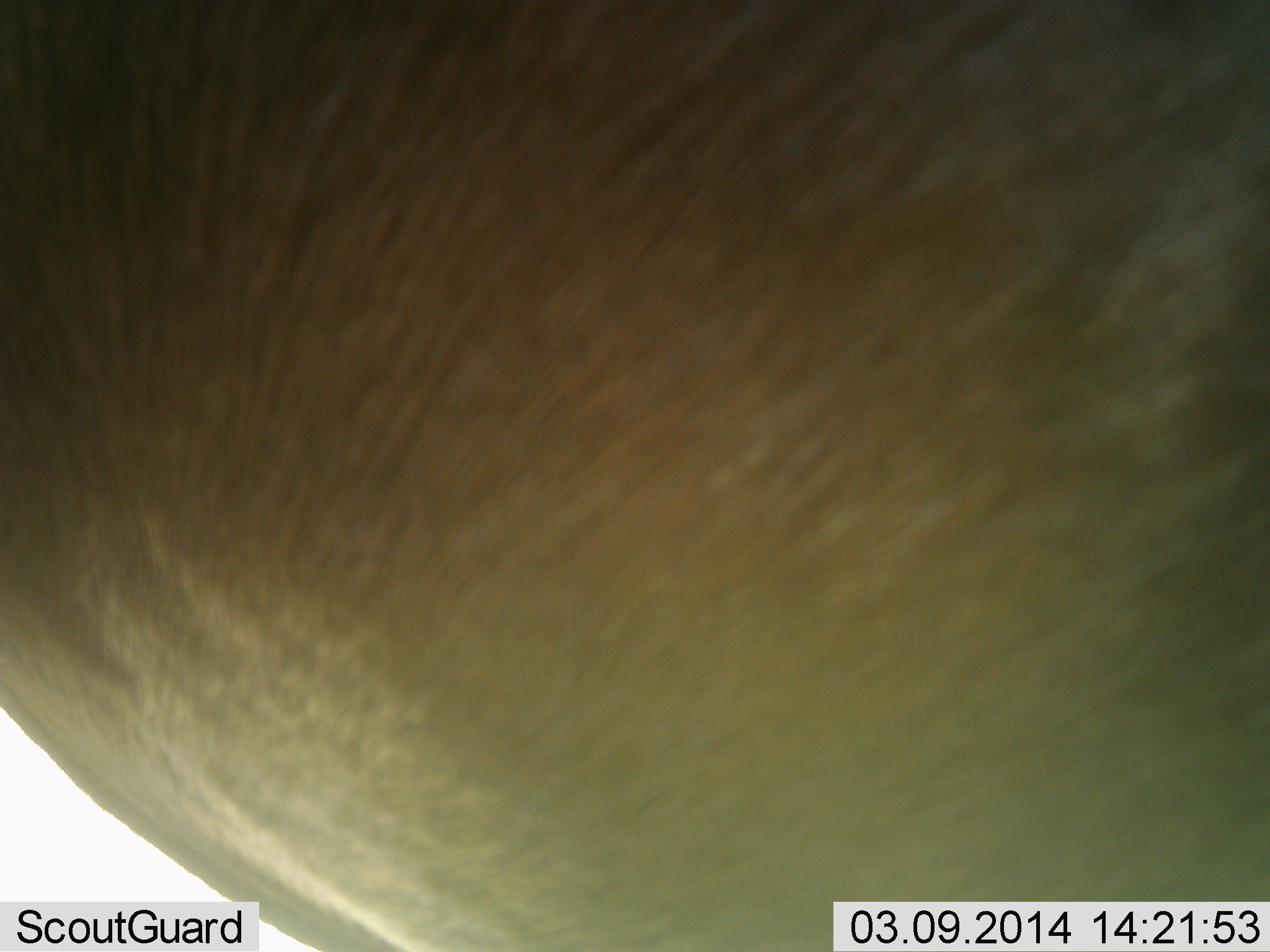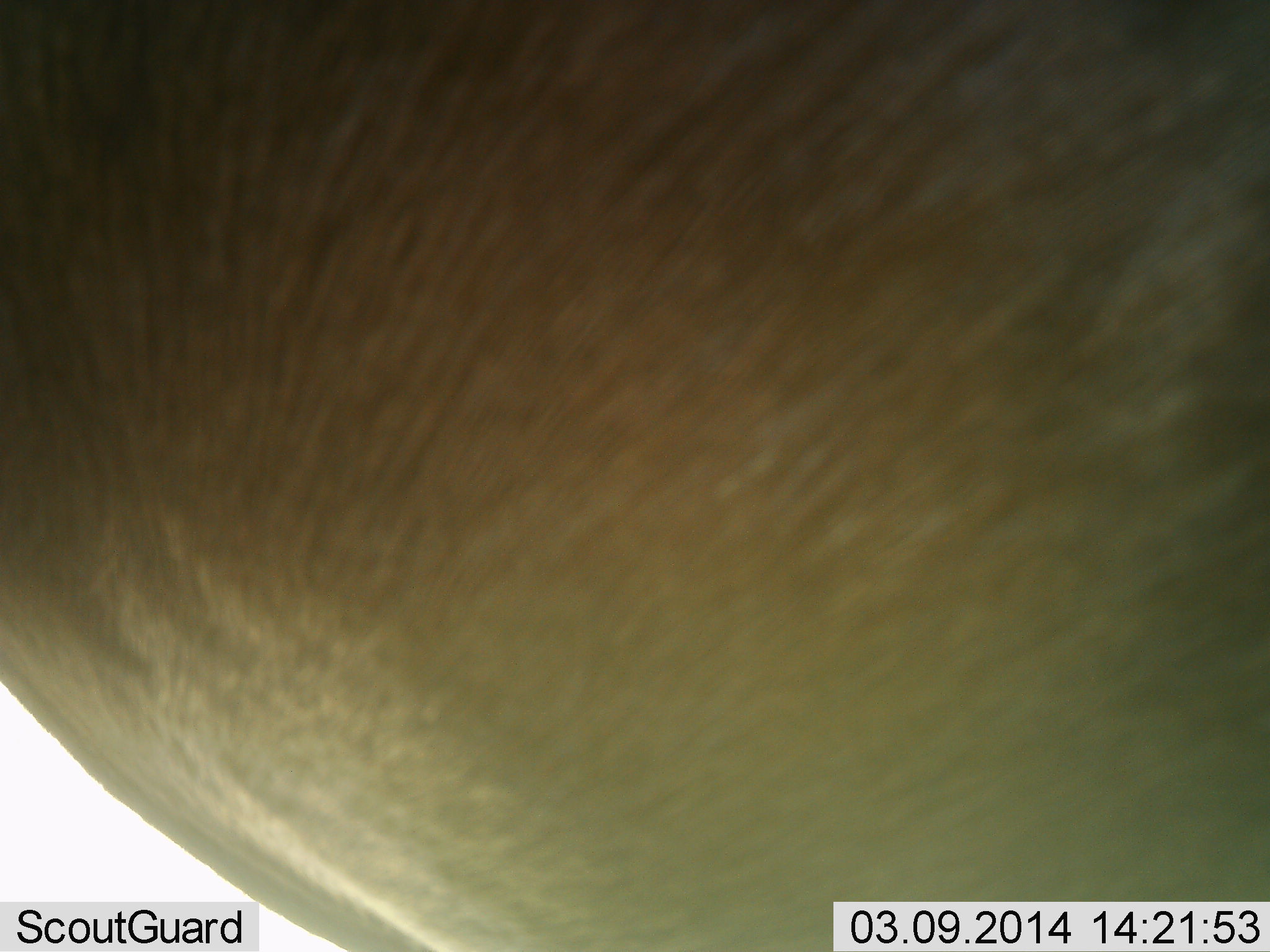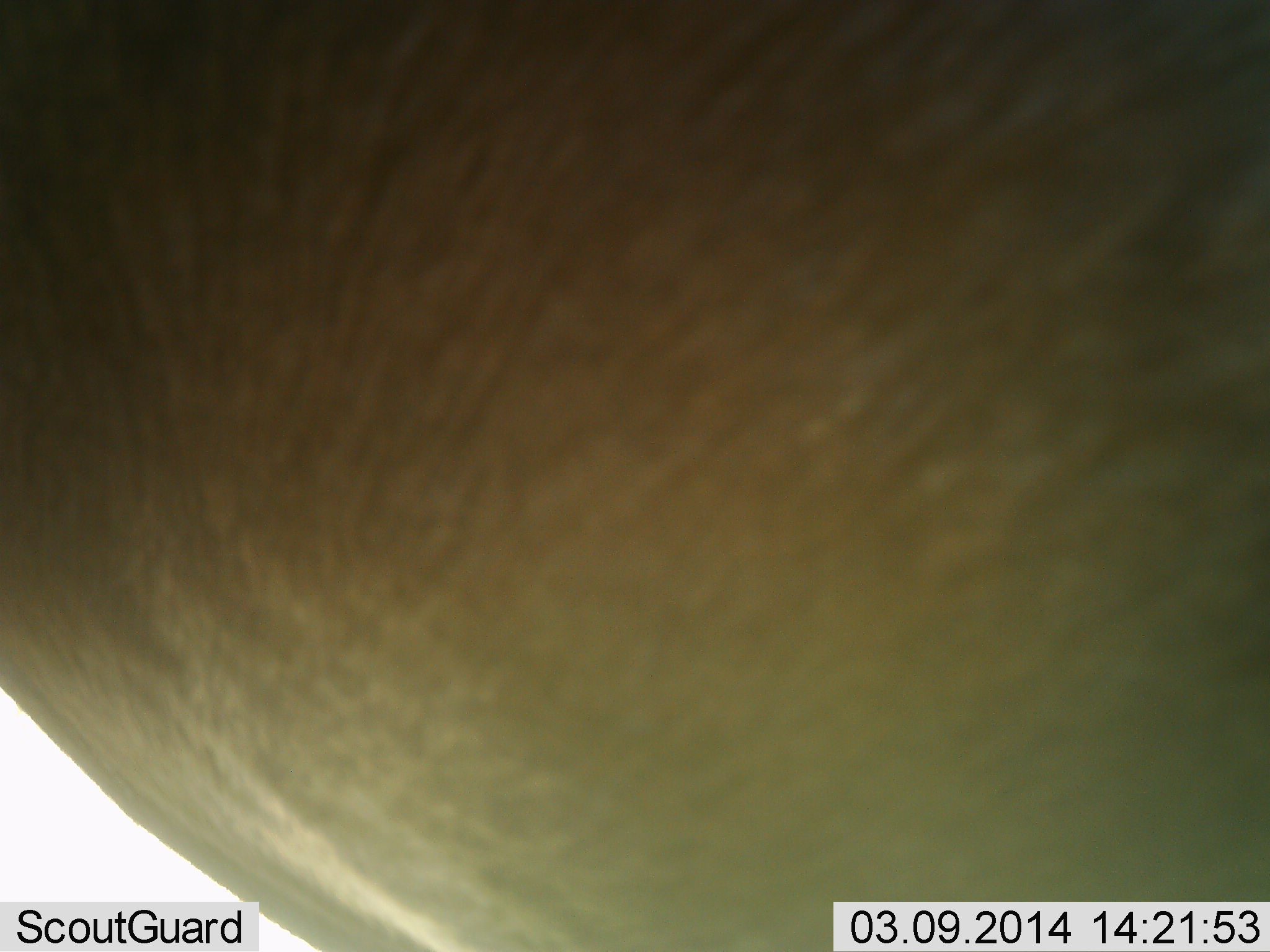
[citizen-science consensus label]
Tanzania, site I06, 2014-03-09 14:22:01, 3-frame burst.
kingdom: Animalia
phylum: Chordata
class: Mammalia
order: Artiodactyla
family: Bovidae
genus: Alcelaphus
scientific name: Alcelaphus buselaphus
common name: hartebeest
Hartebeest (Alcelaphus buselaphus), count 1. Behavior (volunteer vote fractions): standing 86%, resting 14%, moving 0%, interacting 0%. Young present (vote fraction): 0%. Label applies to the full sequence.